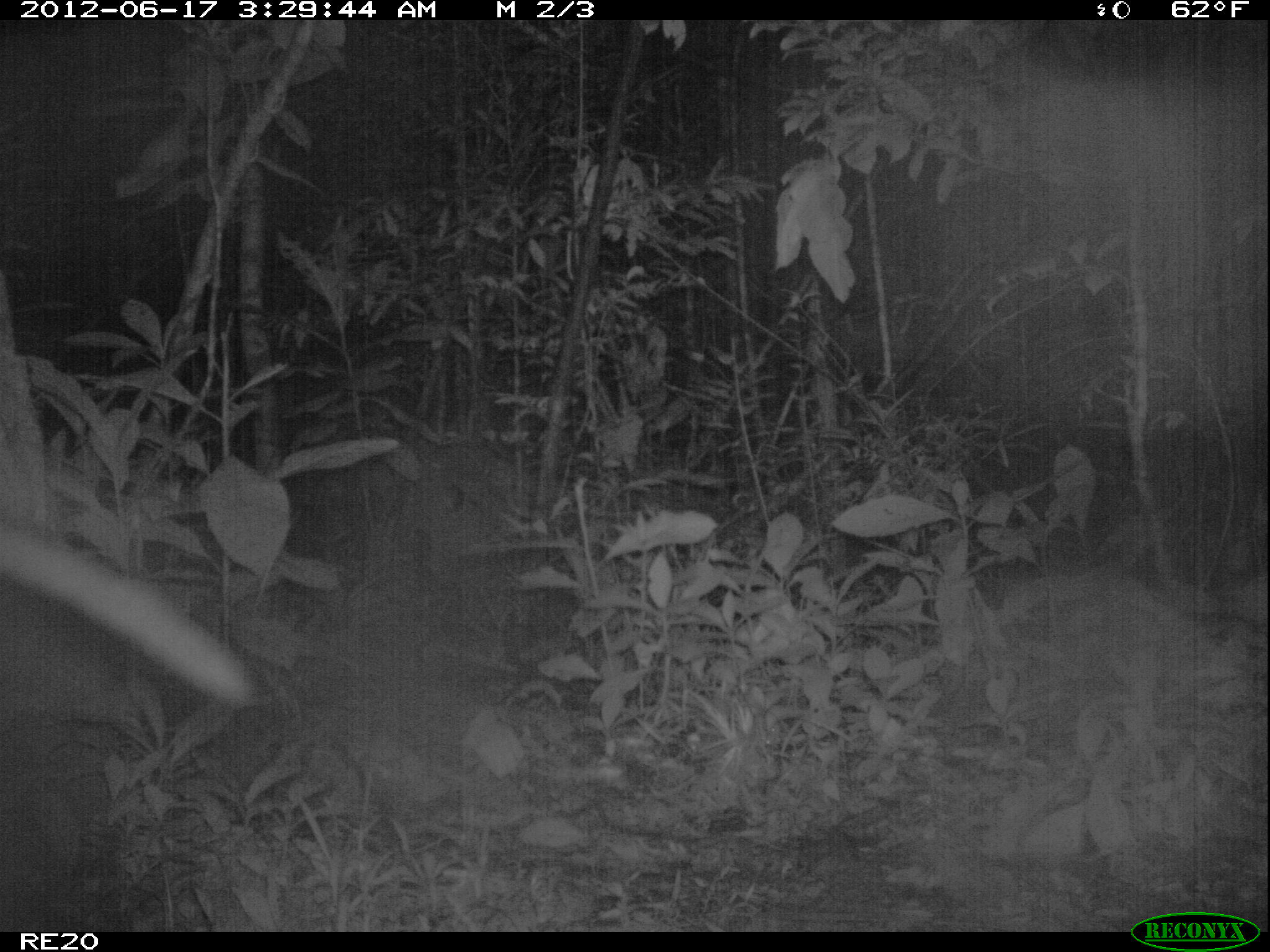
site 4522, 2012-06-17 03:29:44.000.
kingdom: Animalia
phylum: Chordata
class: Mammalia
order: Carnivora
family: Eupleridae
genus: Cryptoprocta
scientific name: Cryptoprocta ferox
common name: fossa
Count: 1.